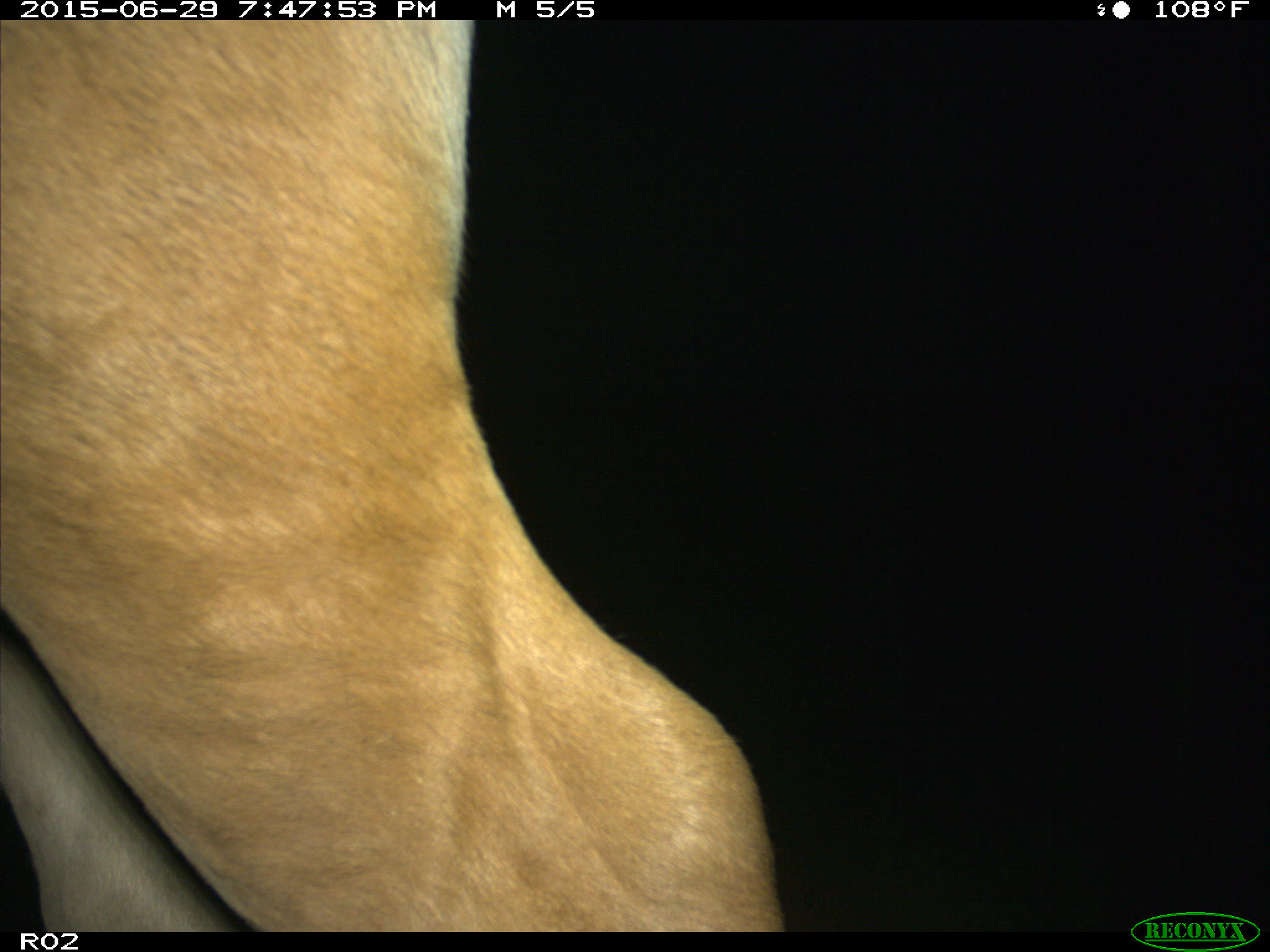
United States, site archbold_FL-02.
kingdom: Animalia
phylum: Chordata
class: Mammalia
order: Artiodactyla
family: Bovidae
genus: Bos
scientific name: Bos taurus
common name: domestic cow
Bos taurus (domestic cow).